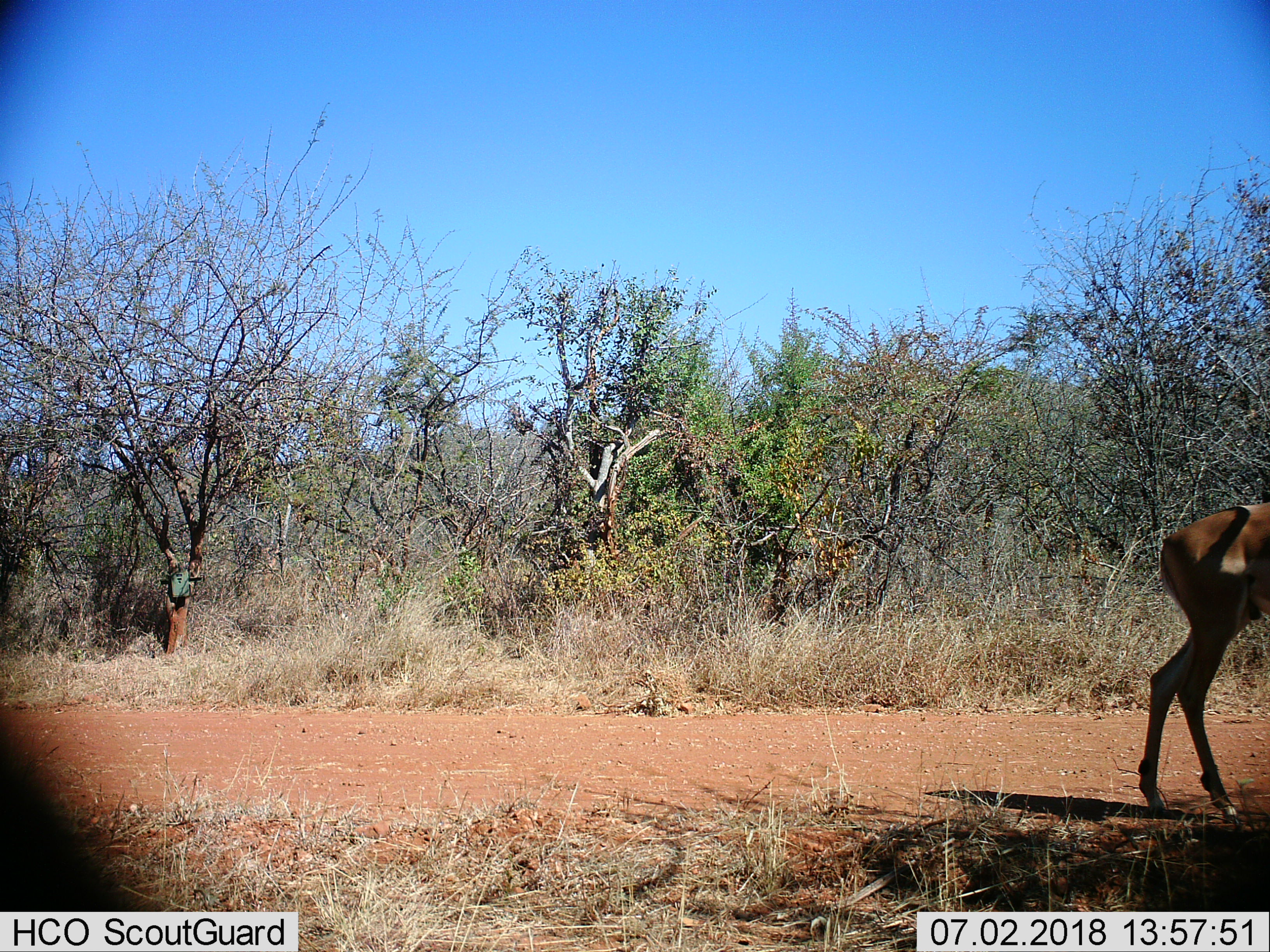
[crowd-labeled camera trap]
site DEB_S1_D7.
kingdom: Animalia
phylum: Chordata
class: Mammalia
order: Artiodactyla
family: Bovidae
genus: Aepyceros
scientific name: Aepyceros melampus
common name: impala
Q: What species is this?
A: Impala (Aepyceros melampus).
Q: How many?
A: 1.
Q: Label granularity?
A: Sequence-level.